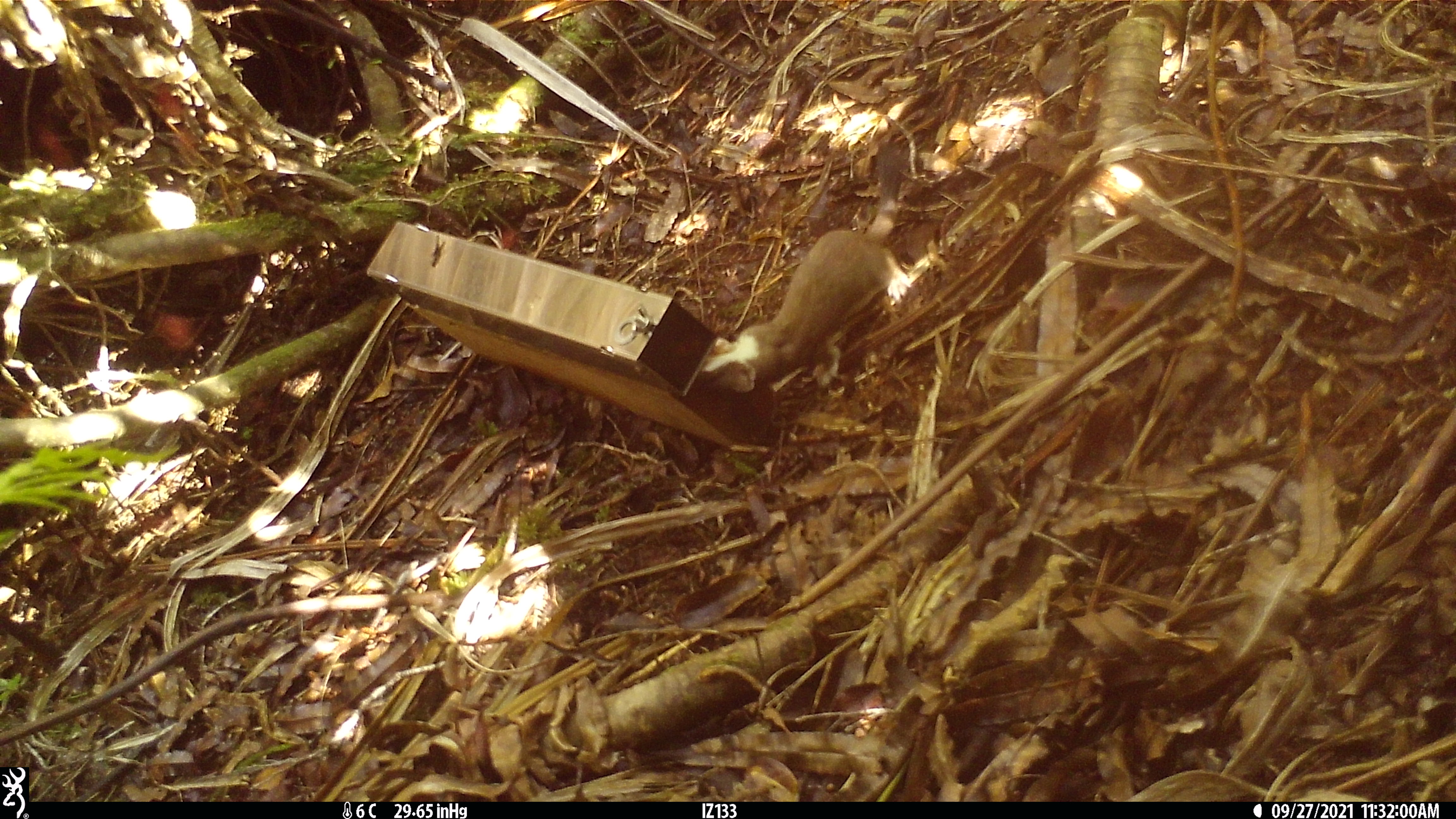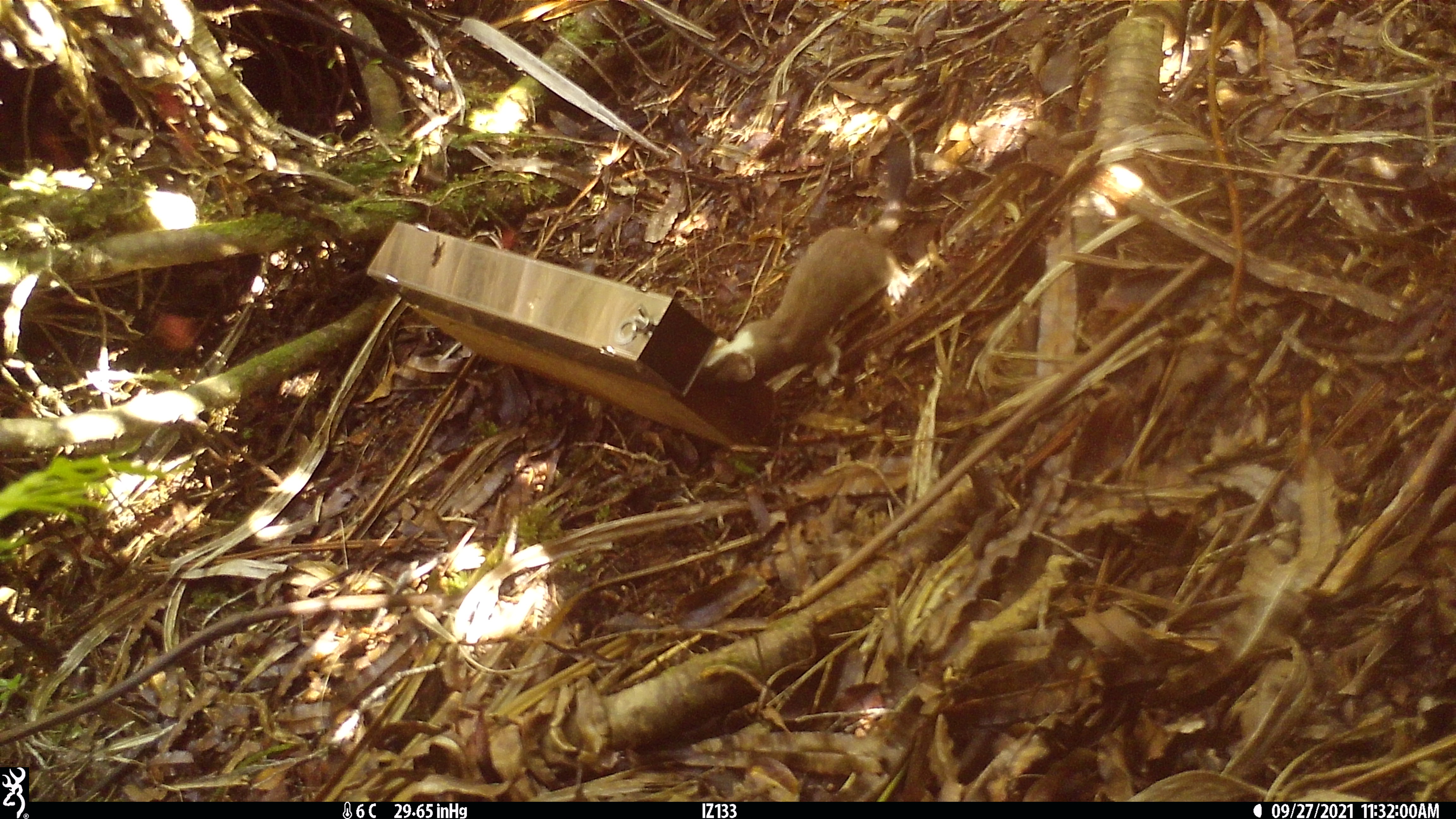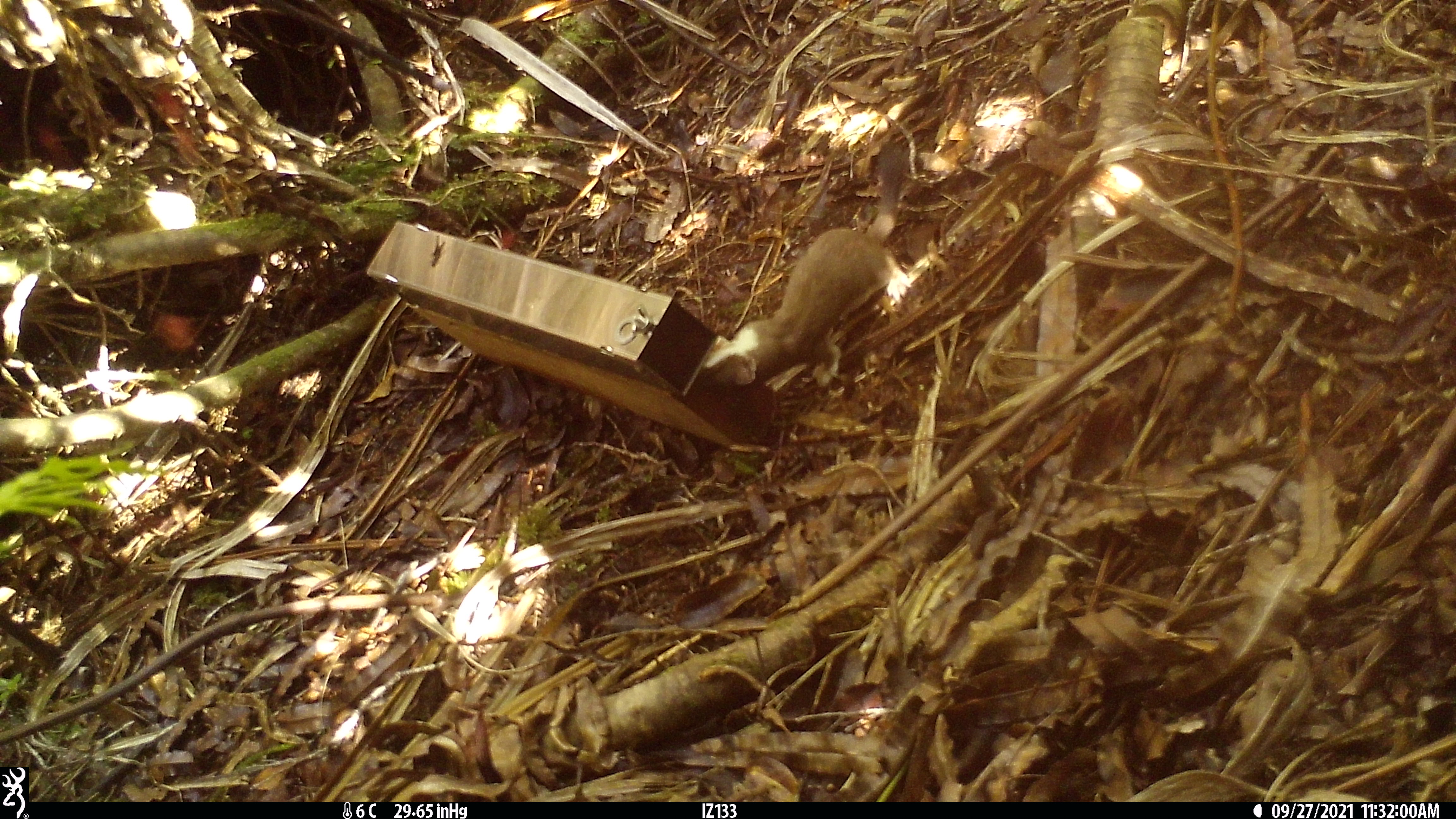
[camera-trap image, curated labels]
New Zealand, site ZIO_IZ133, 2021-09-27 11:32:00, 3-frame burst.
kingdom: Animalia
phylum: Chordata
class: Mammalia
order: Carnivora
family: Mustelidae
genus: Mustela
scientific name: Mustela erminea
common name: stoat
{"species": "stoat (Mustela erminea)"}